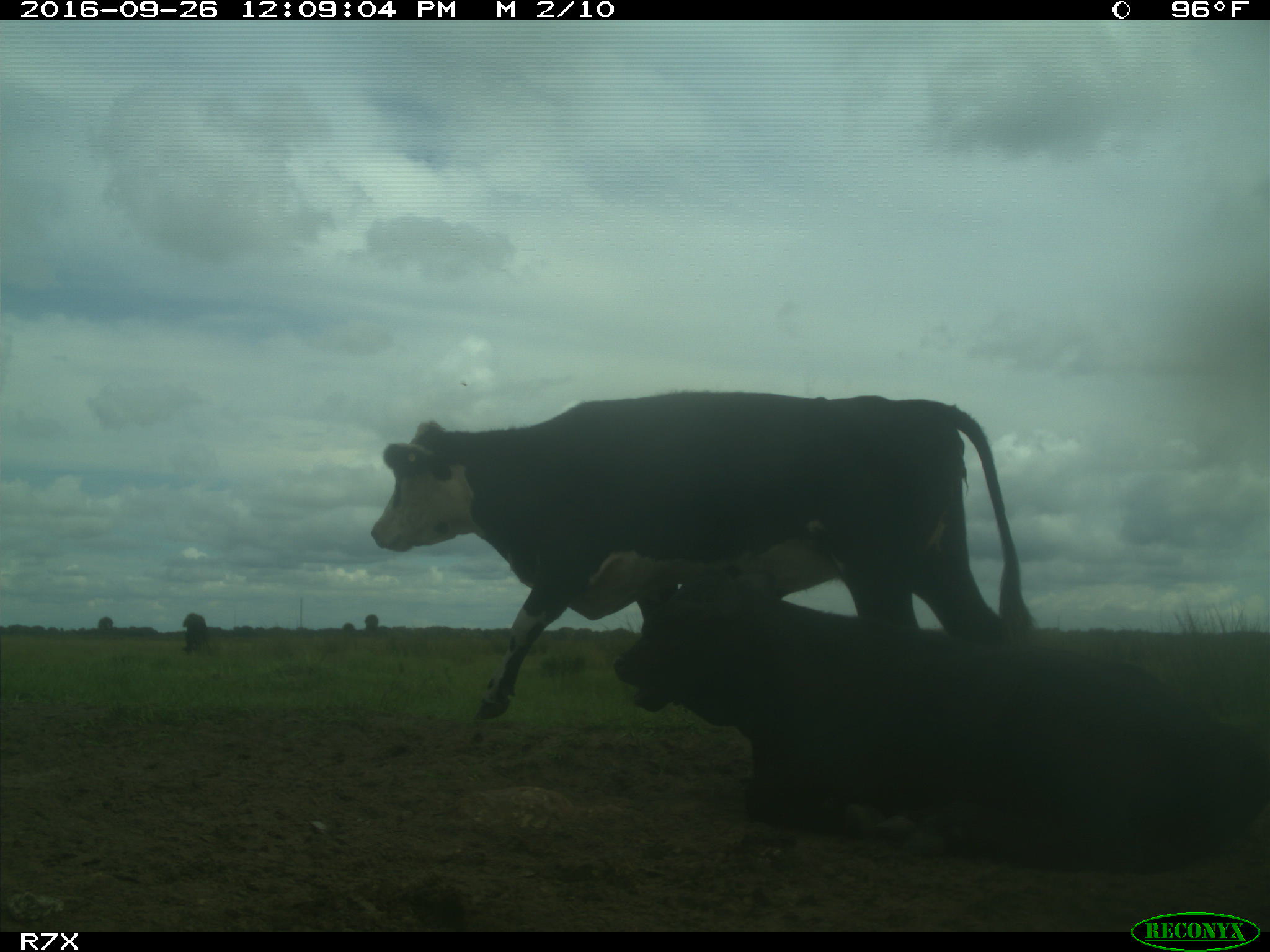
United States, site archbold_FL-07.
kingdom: Animalia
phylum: Chordata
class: Mammalia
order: Artiodactyla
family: Bovidae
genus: Bos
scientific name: Bos taurus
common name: domestic cow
Bos taurus (domestic cow).